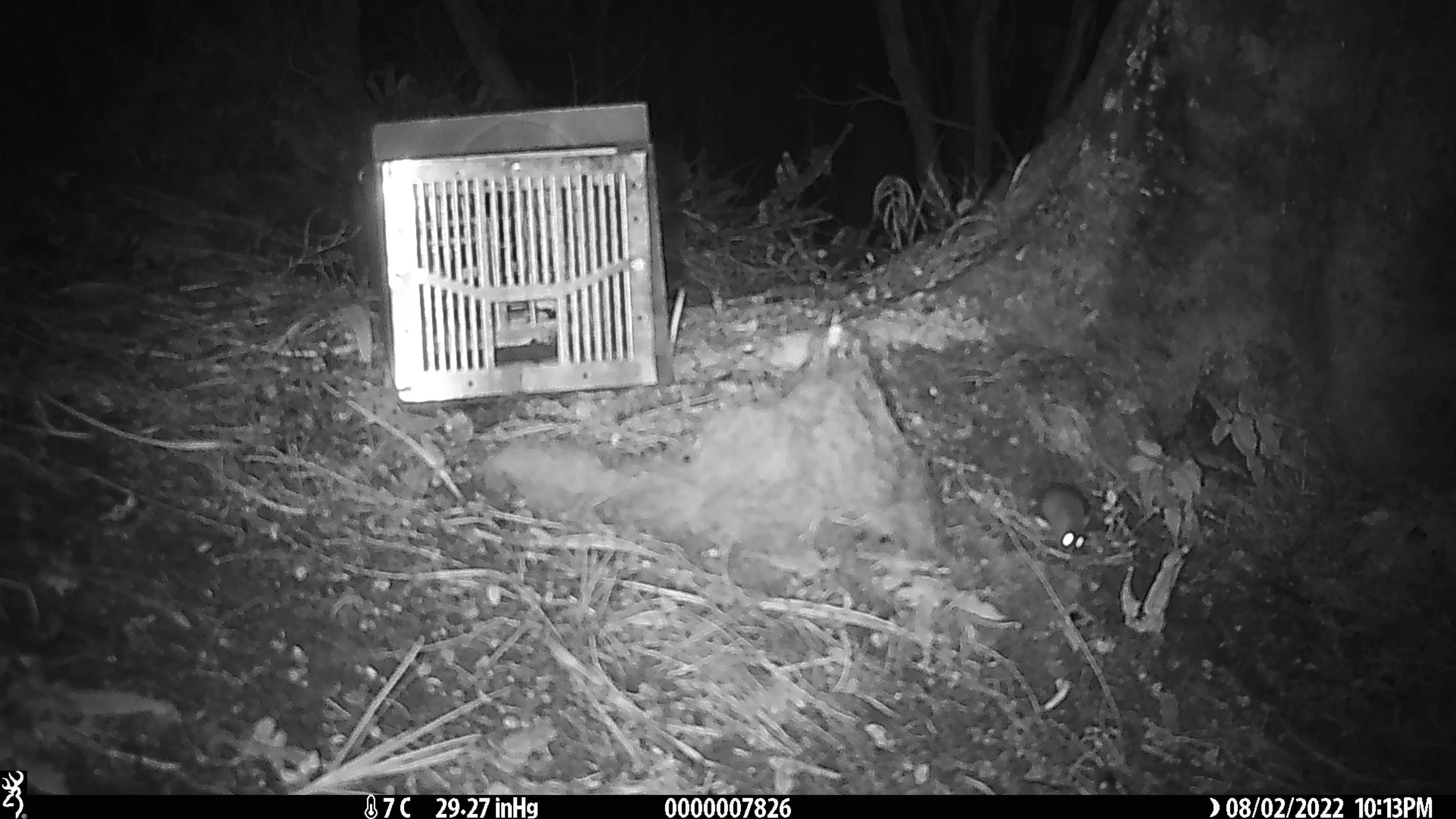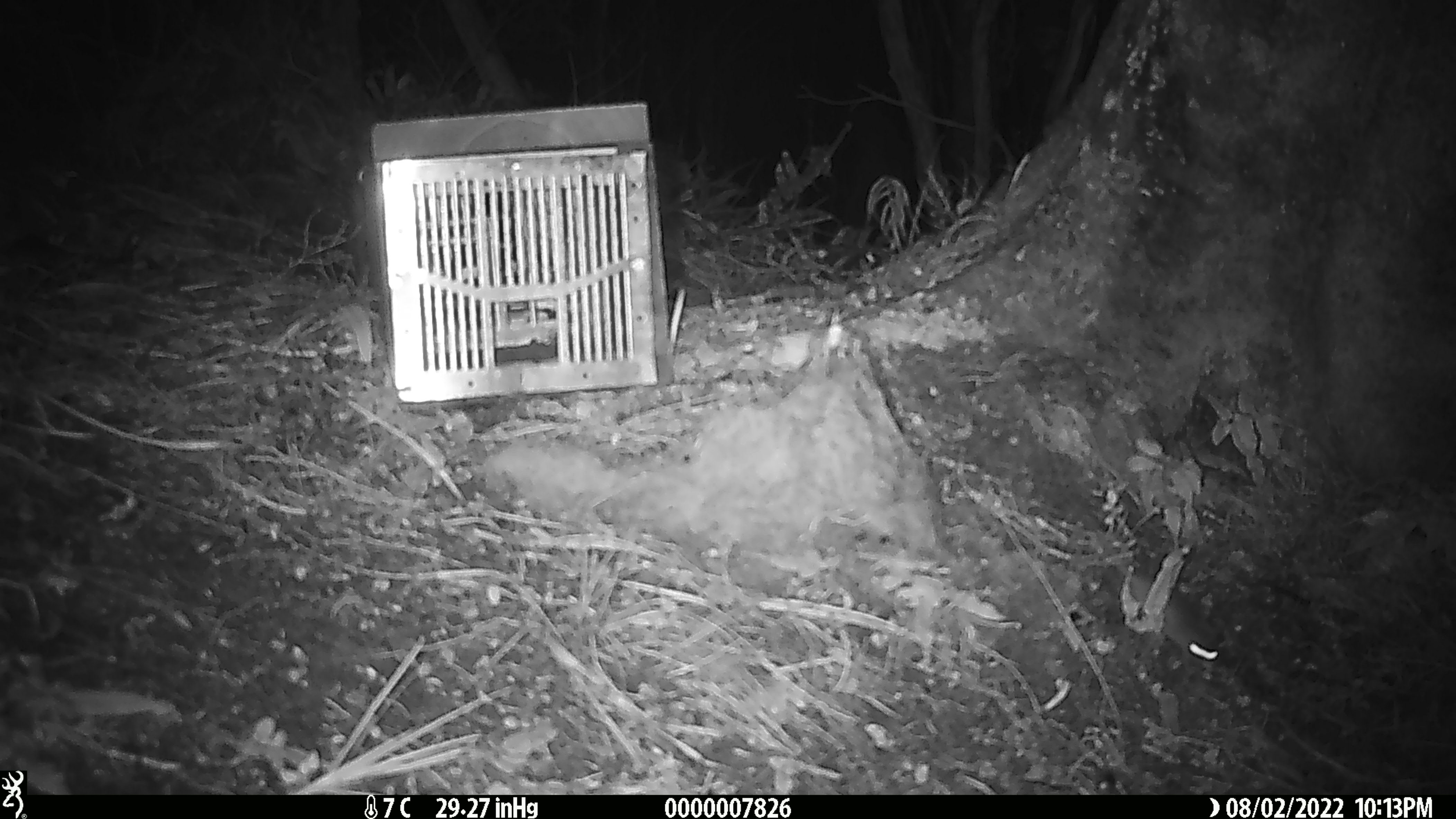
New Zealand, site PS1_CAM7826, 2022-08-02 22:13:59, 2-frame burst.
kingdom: Animalia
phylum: Chordata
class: Mammalia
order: Rodentia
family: Muridae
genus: Mus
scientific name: Mus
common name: mouse